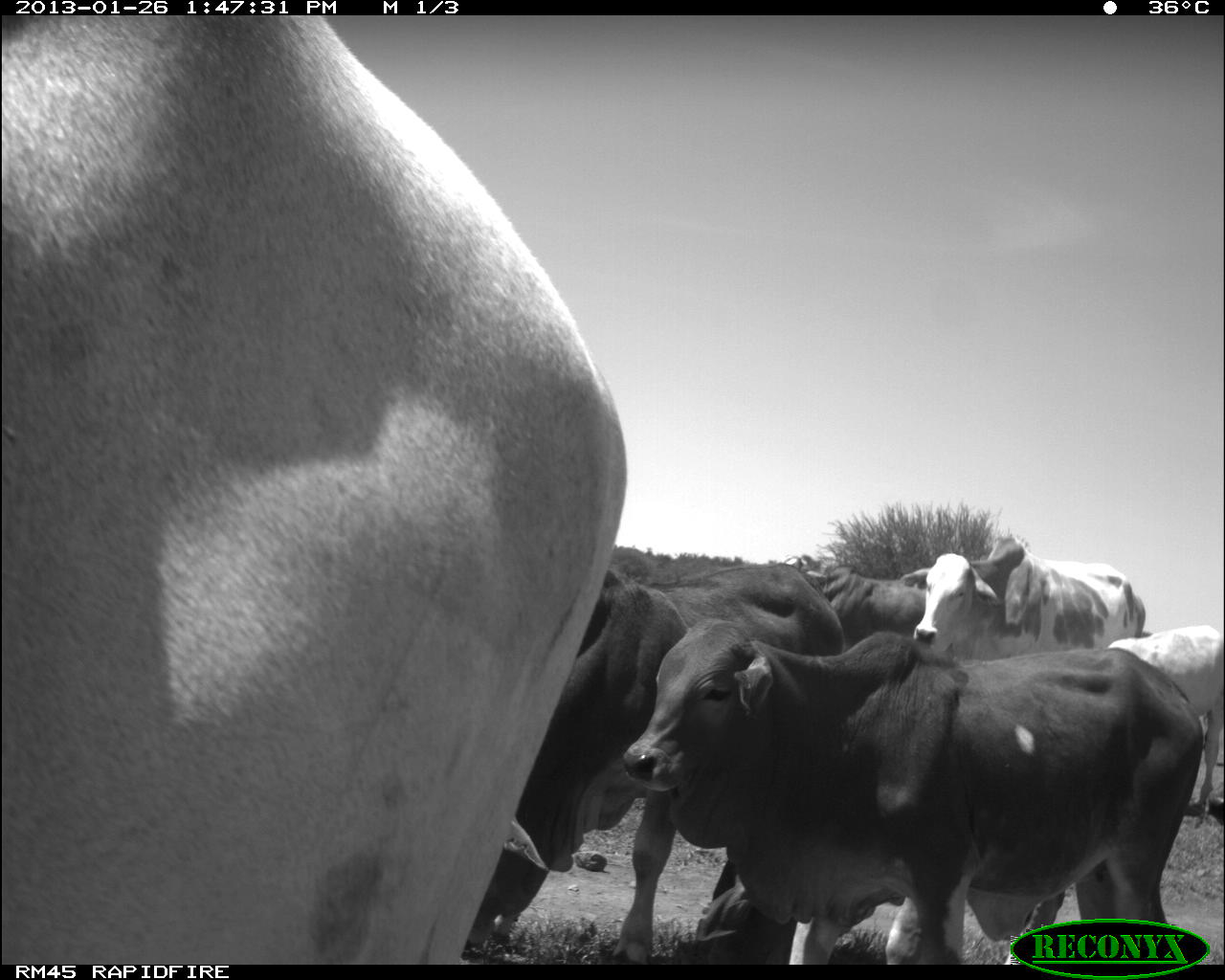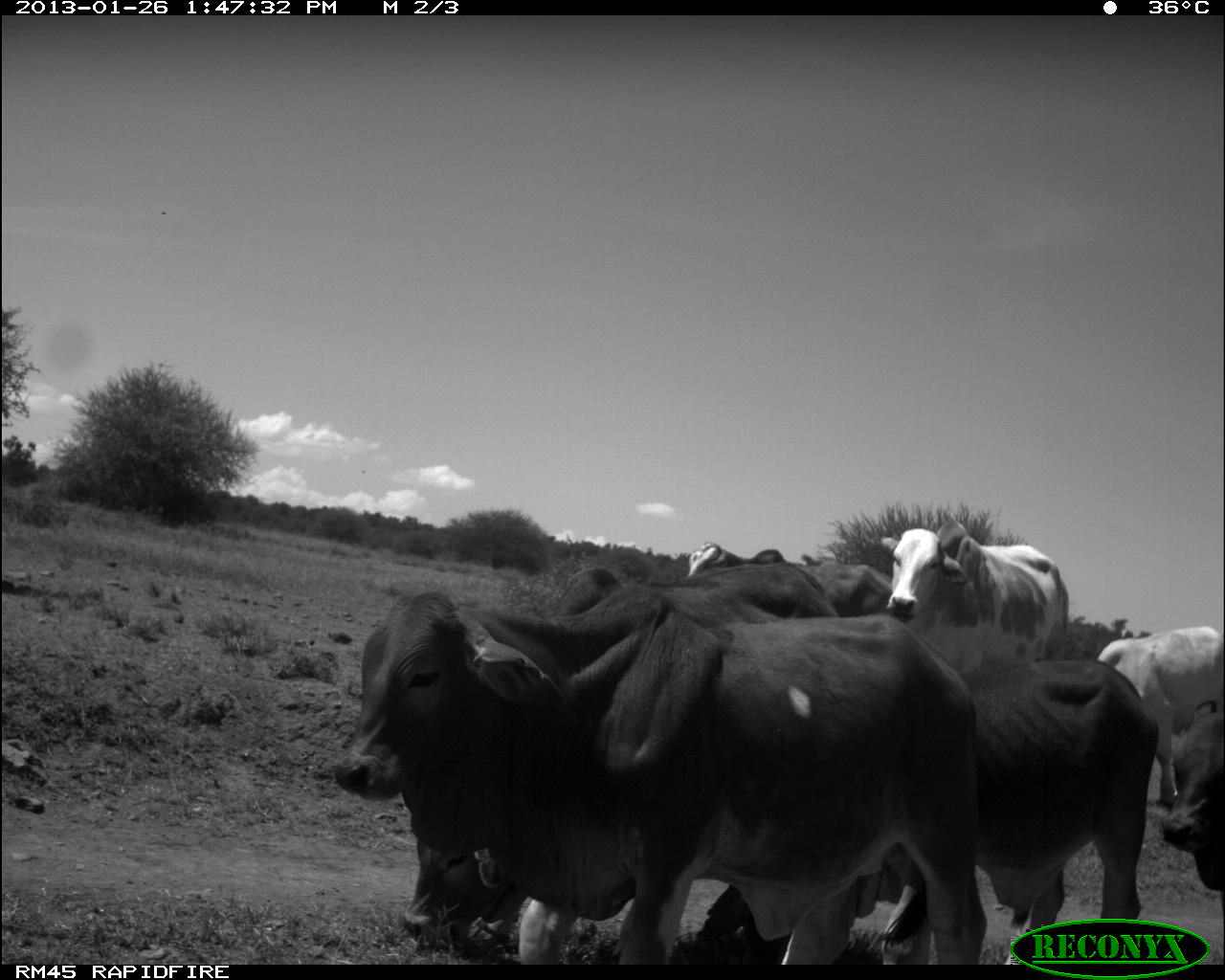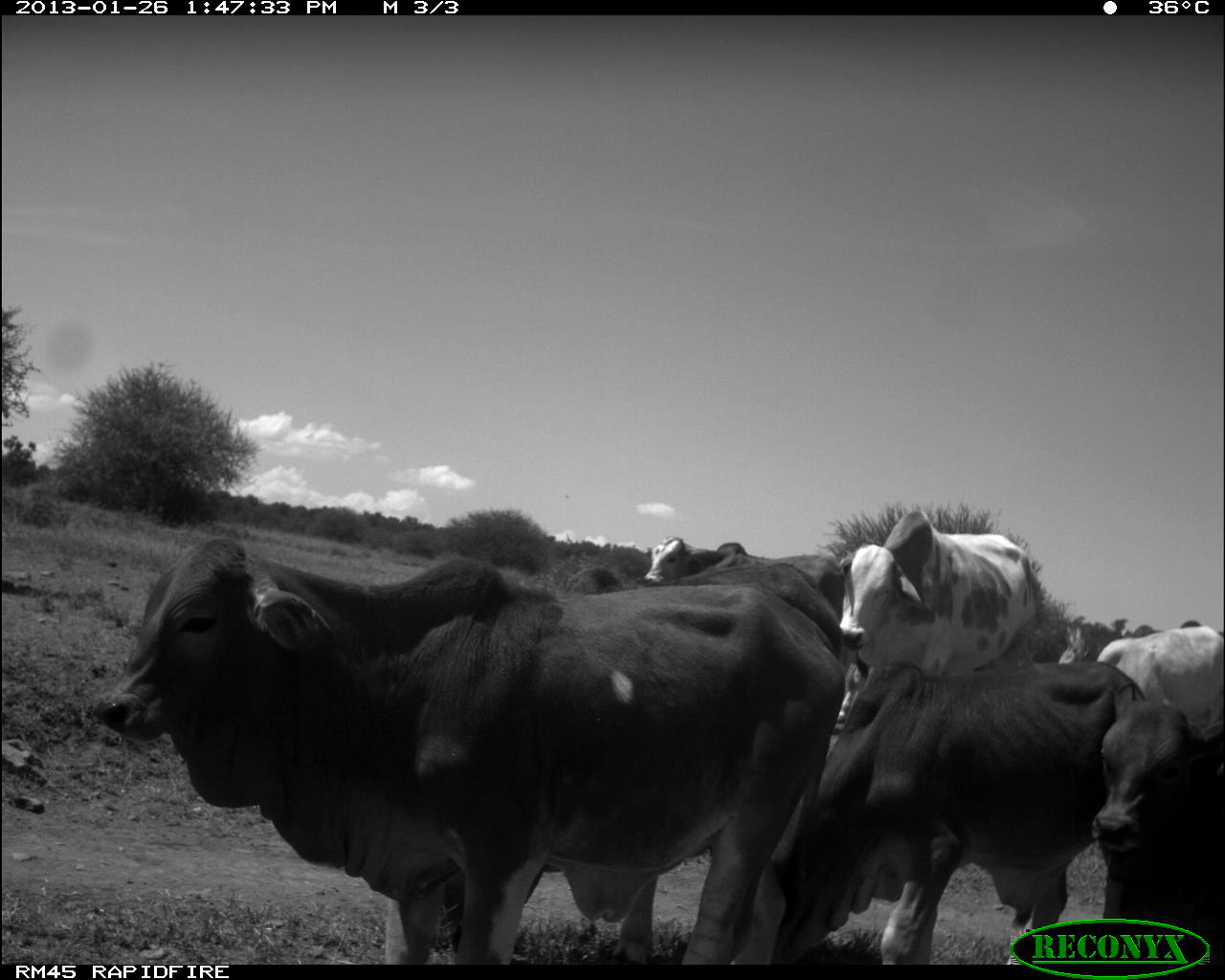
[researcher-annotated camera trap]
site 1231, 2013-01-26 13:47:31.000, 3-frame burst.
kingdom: Animalia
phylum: Chordata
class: Mammalia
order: Artiodactyla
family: Bovidae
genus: Bos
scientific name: Bos taurus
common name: domestic cattle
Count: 6.